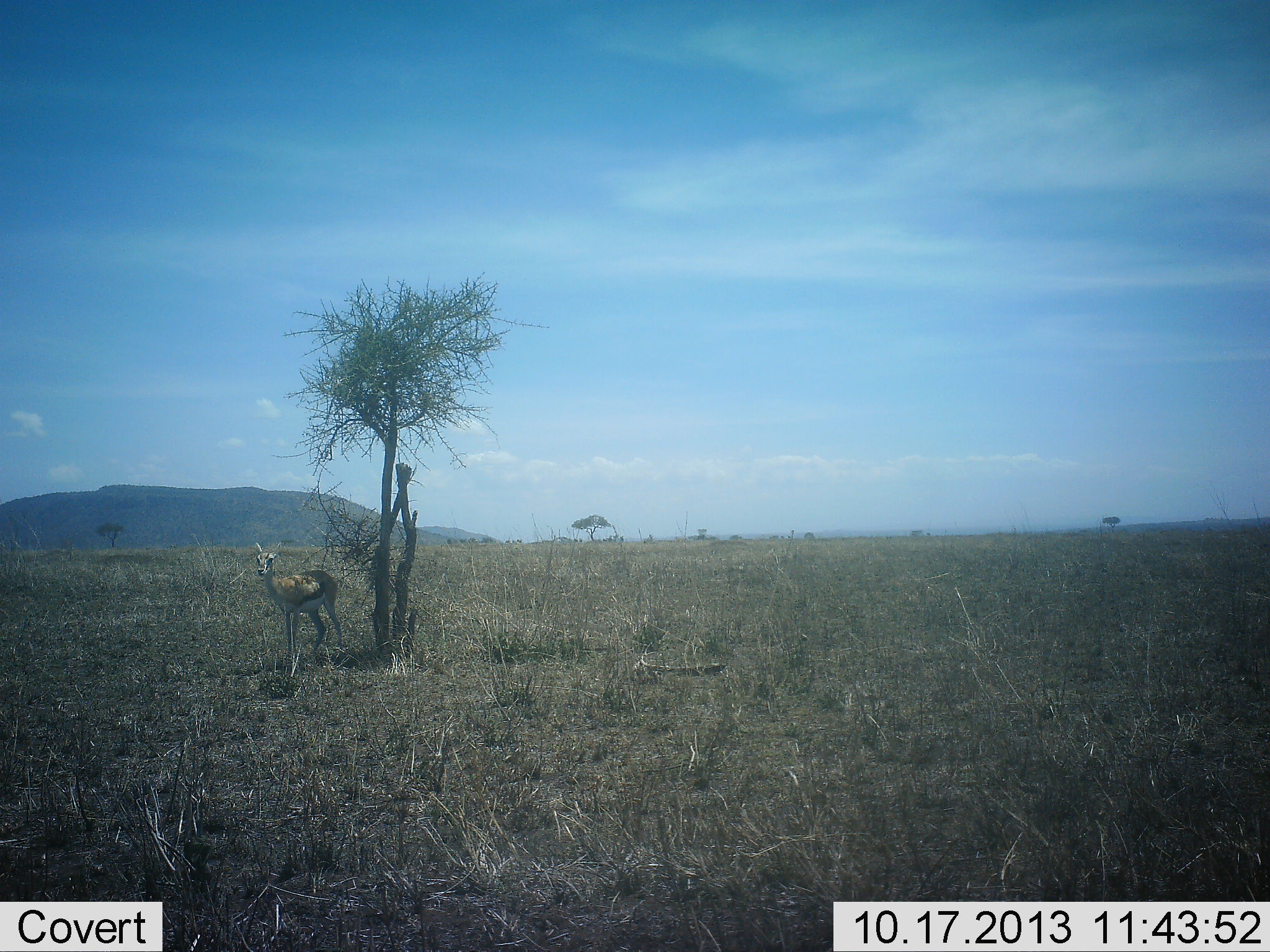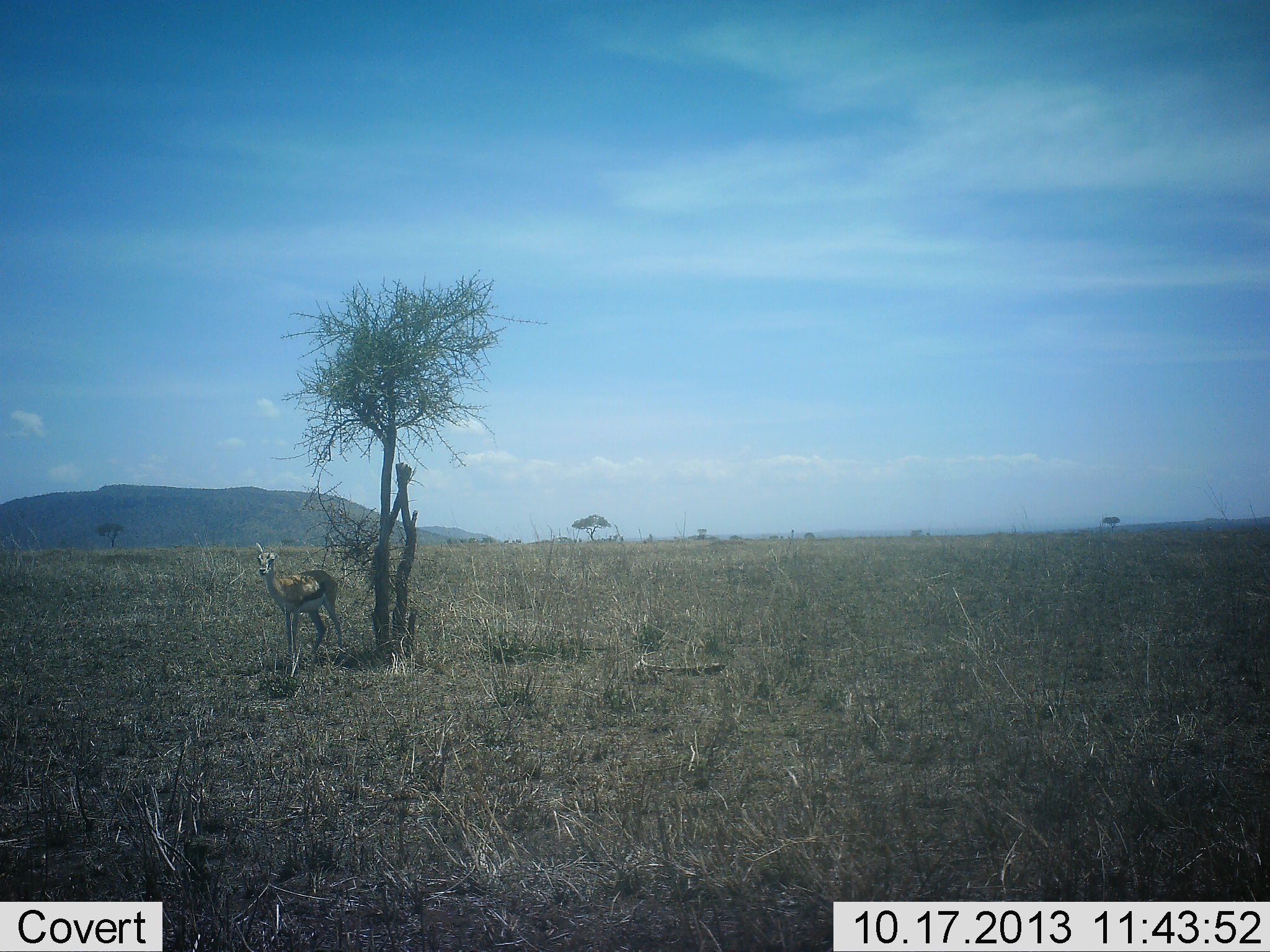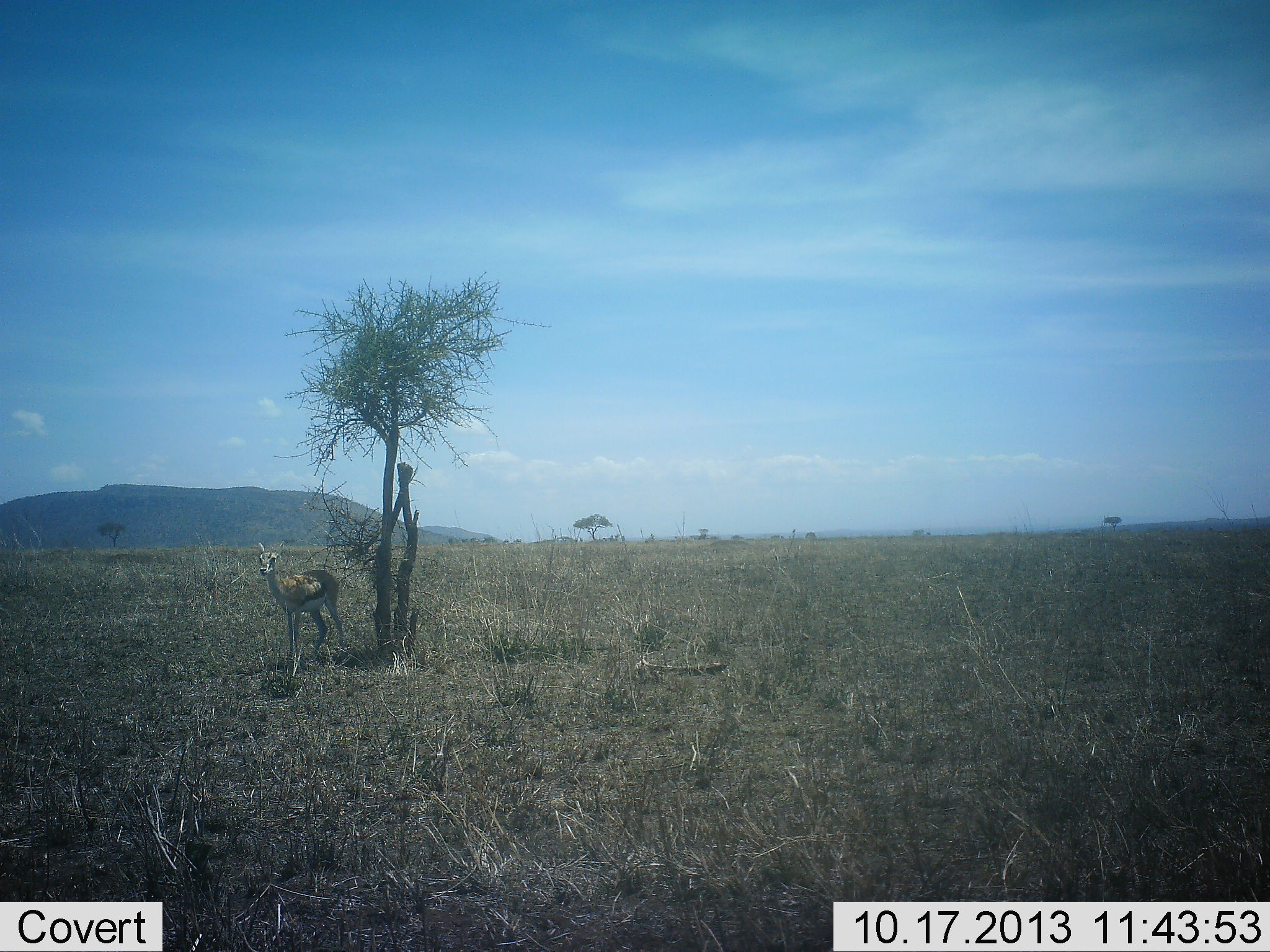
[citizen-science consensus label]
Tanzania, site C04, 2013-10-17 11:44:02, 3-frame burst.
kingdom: Animalia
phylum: Chordata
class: Mammalia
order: Artiodactyla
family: Bovidae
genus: Eudorcas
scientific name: Eudorcas thomsonii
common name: thomson's gazelle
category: gazellethomsons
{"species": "gazellethomsons (thomson's gazelle) (Eudorcas thomsonii)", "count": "1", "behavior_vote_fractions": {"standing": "100%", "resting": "0%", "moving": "0%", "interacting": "0%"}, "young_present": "0%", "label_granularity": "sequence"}